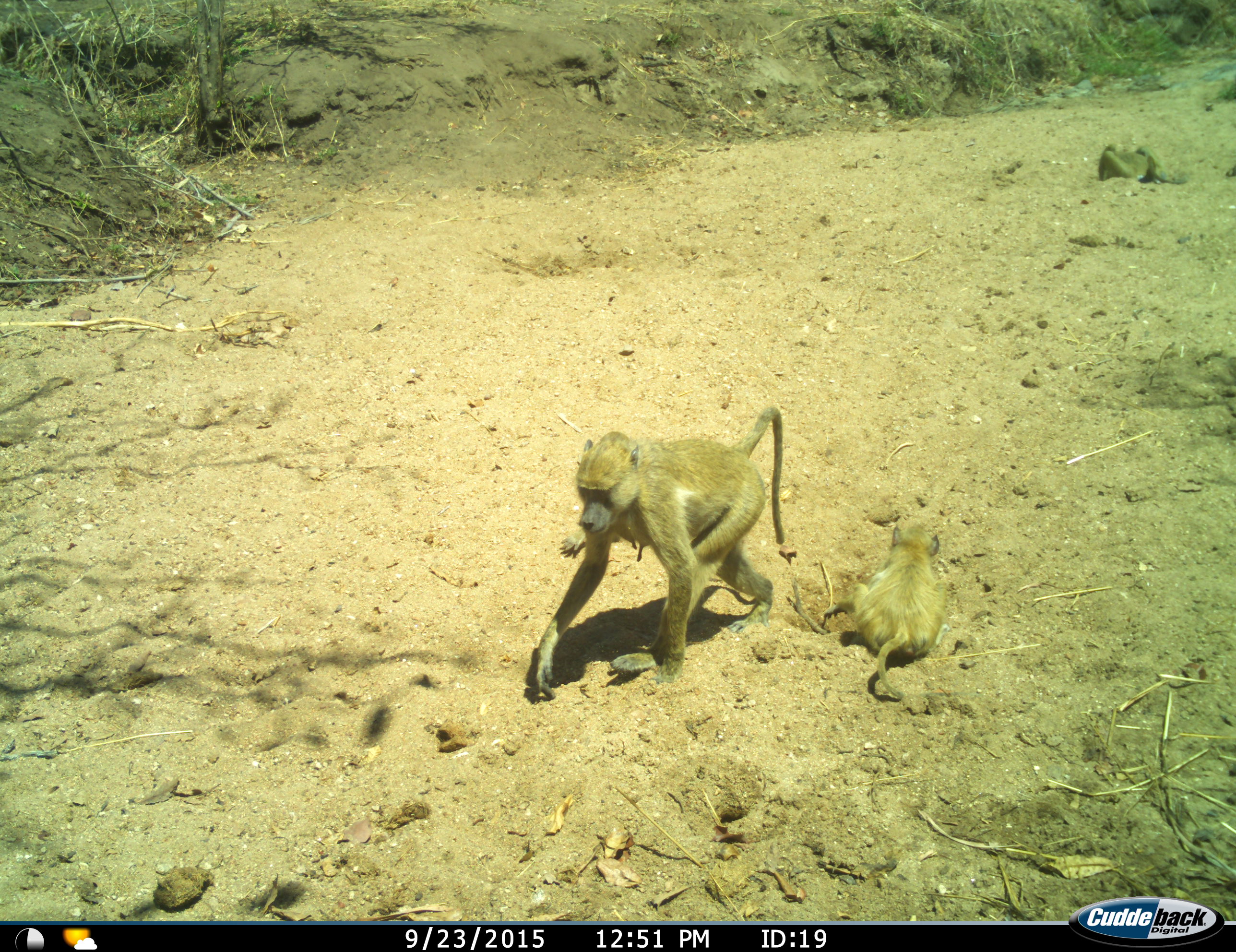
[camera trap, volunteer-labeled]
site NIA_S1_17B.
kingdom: Animalia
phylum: Chordata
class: Mammalia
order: Primates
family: Cercopithecidae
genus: Papio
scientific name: Papio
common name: baboon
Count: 3.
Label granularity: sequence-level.